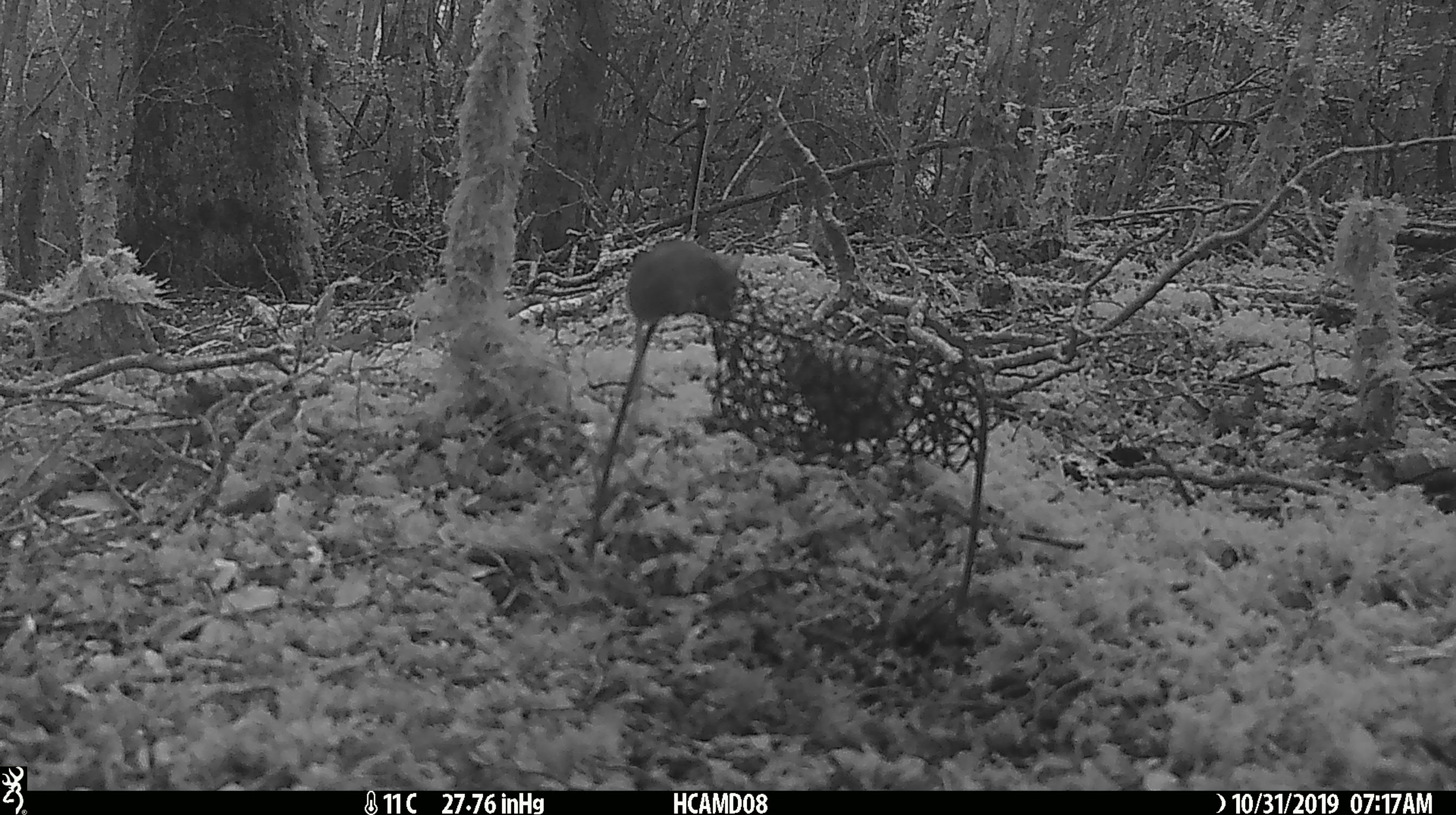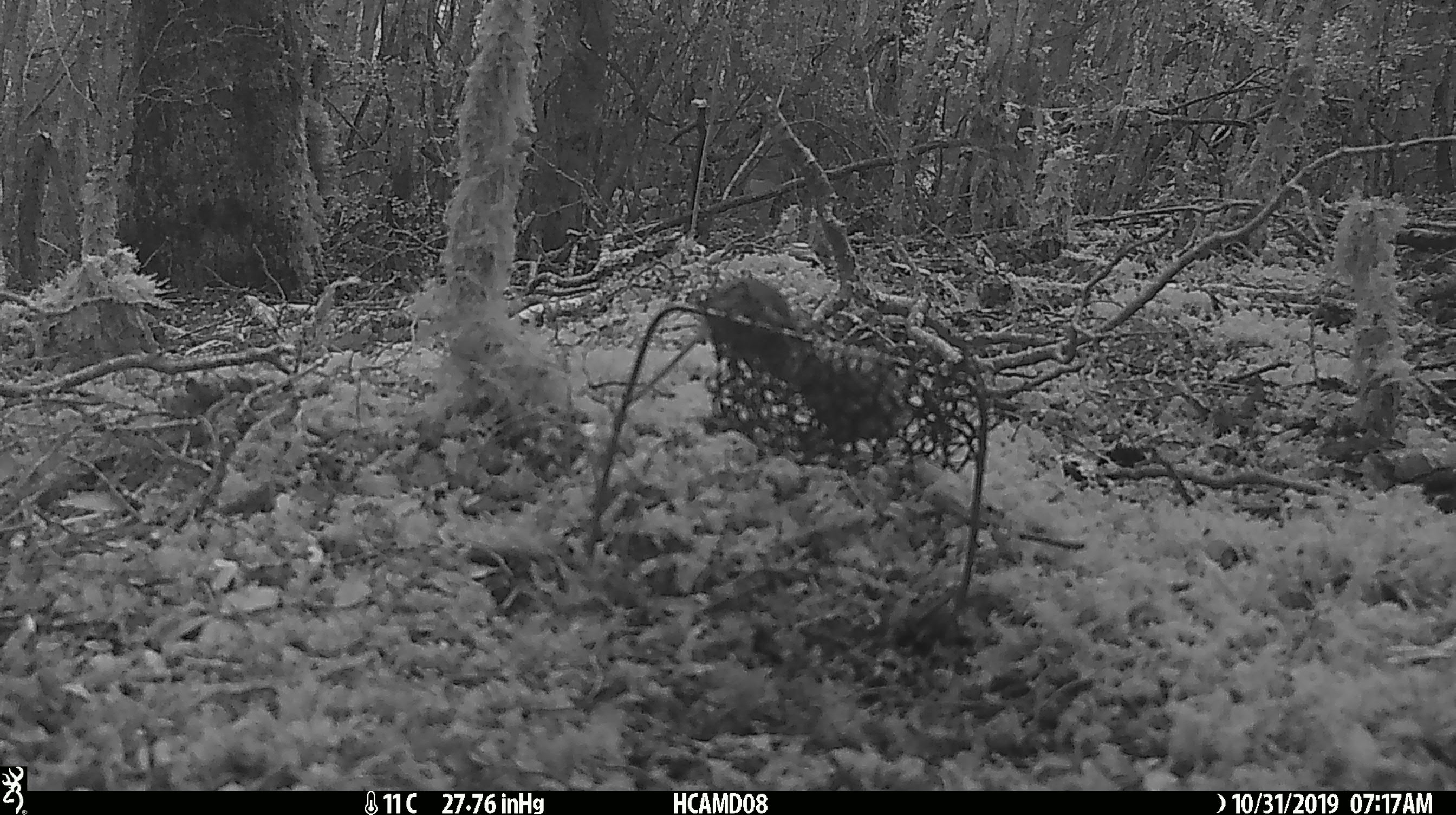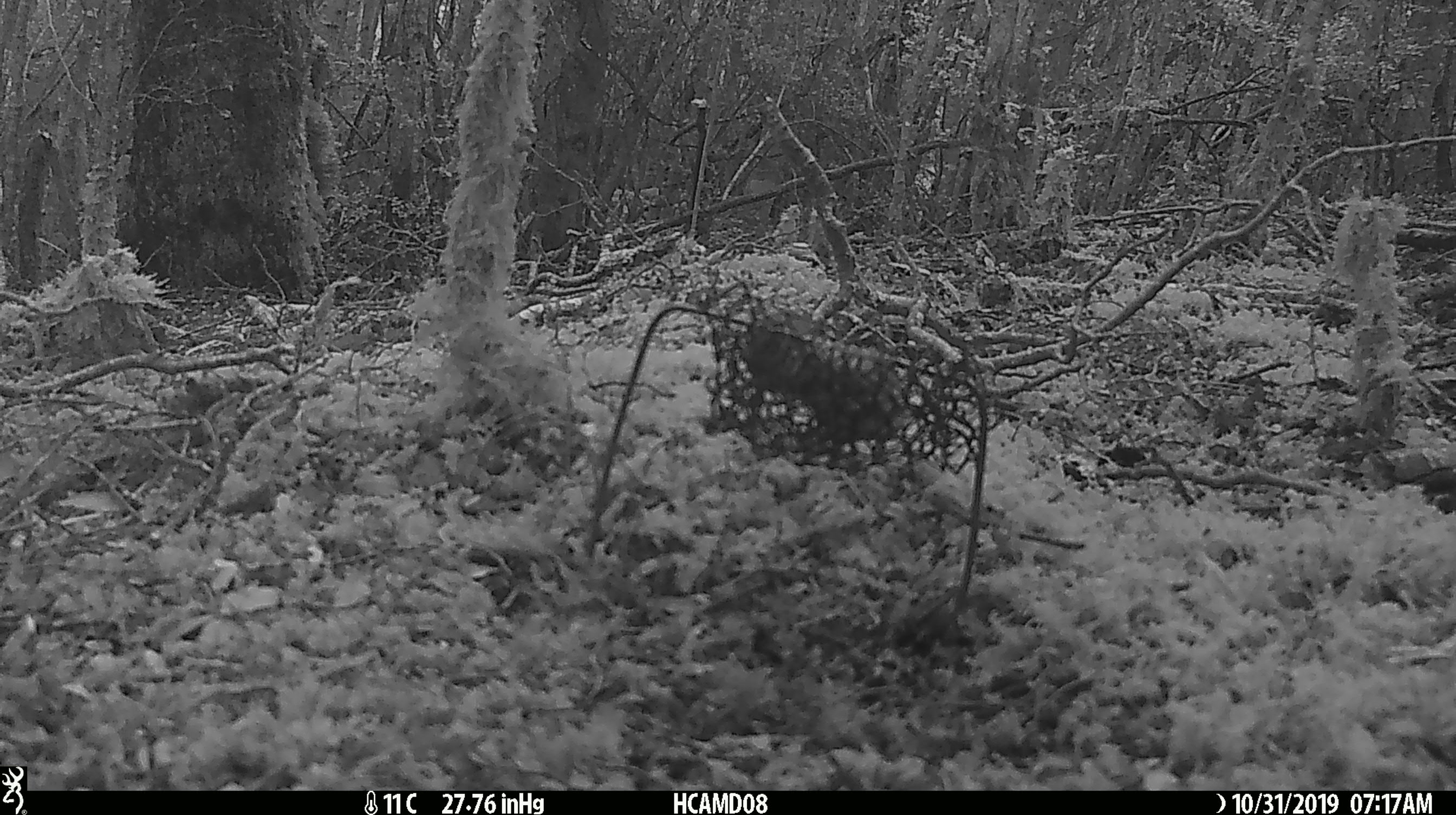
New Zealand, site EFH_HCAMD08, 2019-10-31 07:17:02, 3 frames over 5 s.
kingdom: Animalia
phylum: Chordata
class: Mammalia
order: Rodentia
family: Muridae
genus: Mus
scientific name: Mus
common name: mouse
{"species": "mouse (Mus)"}